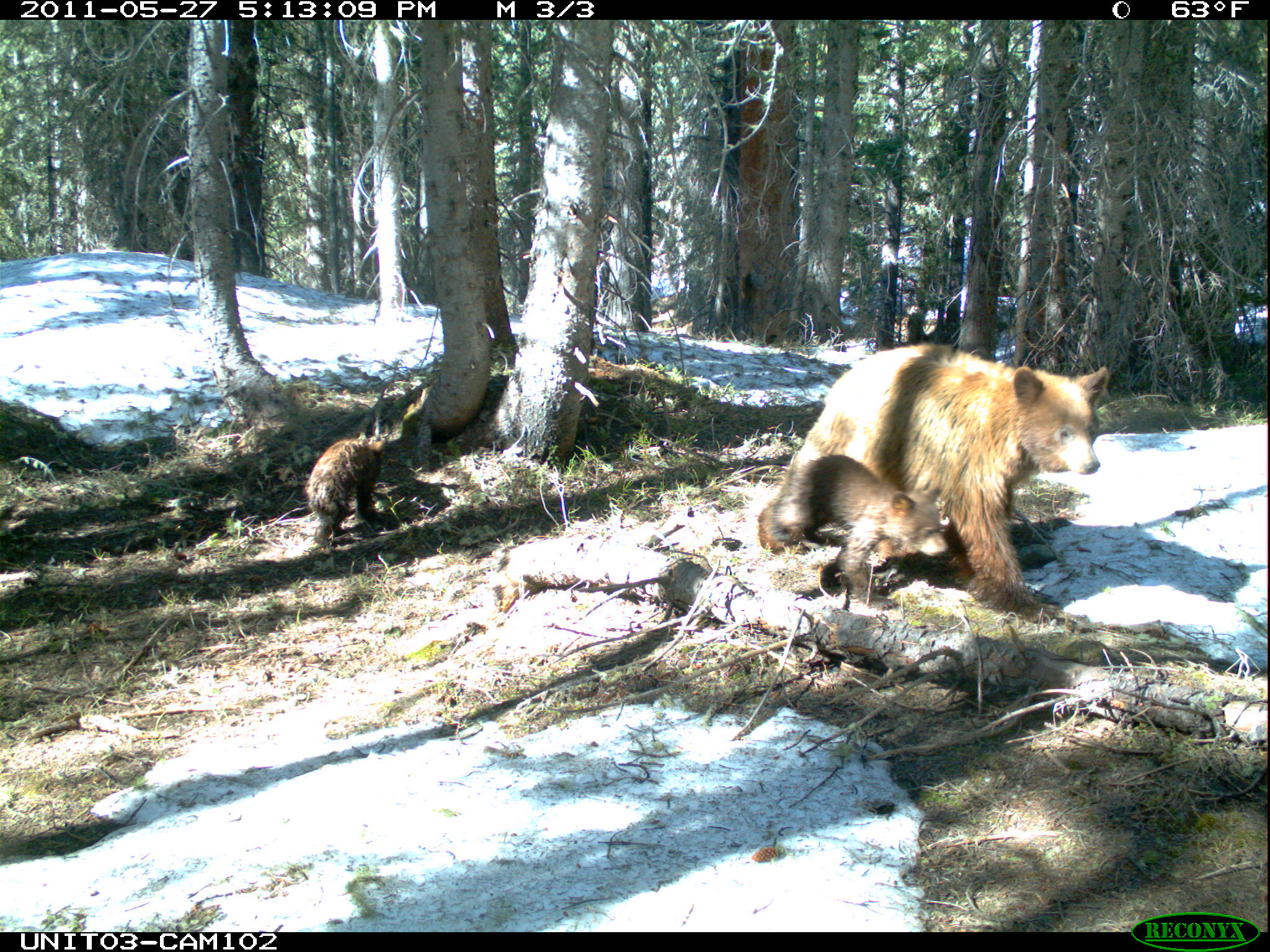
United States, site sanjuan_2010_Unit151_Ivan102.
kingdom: Animalia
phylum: Chordata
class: Mammalia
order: Carnivora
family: Ursidae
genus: Ursus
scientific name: Ursus americanus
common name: american black bear